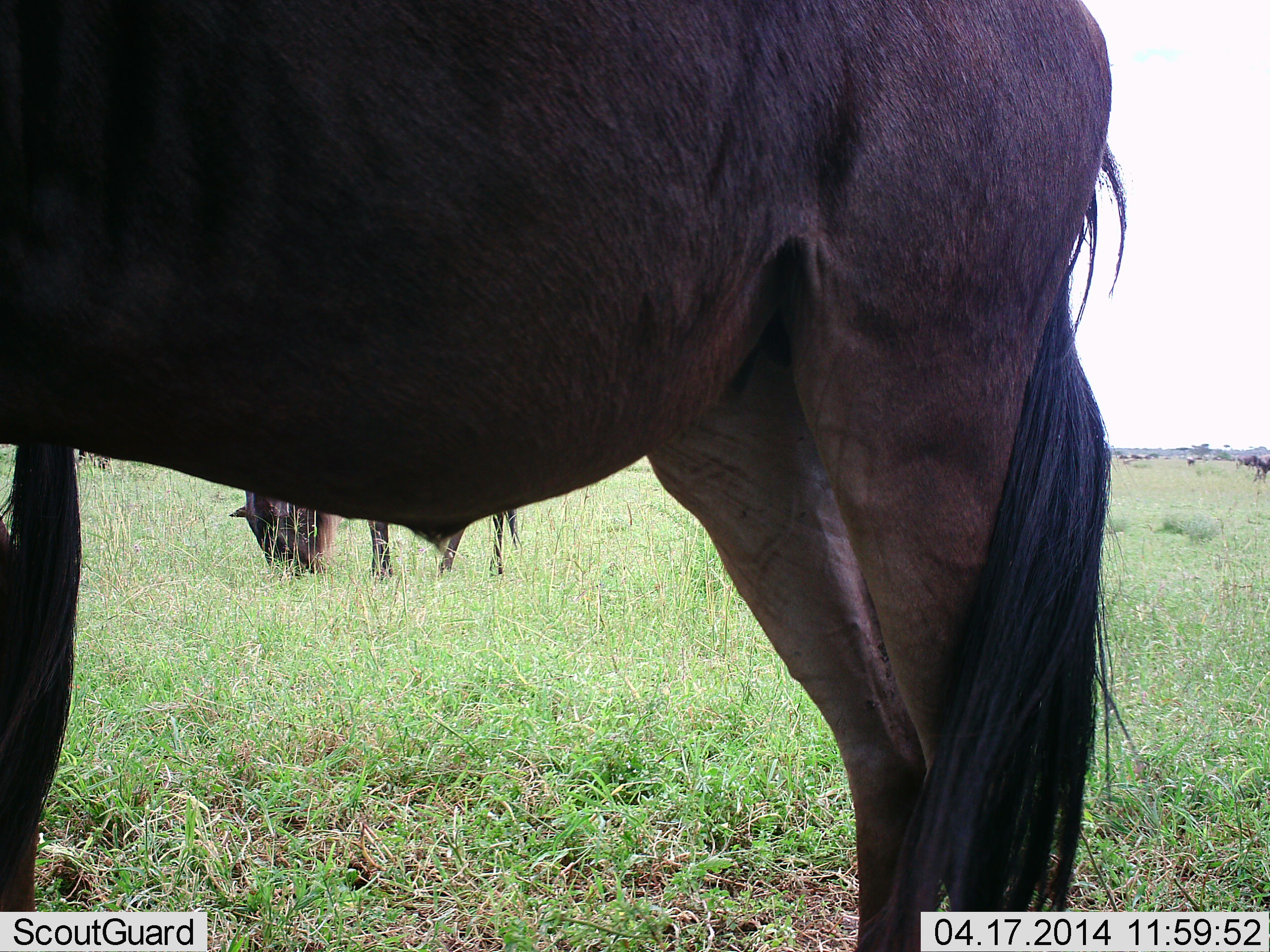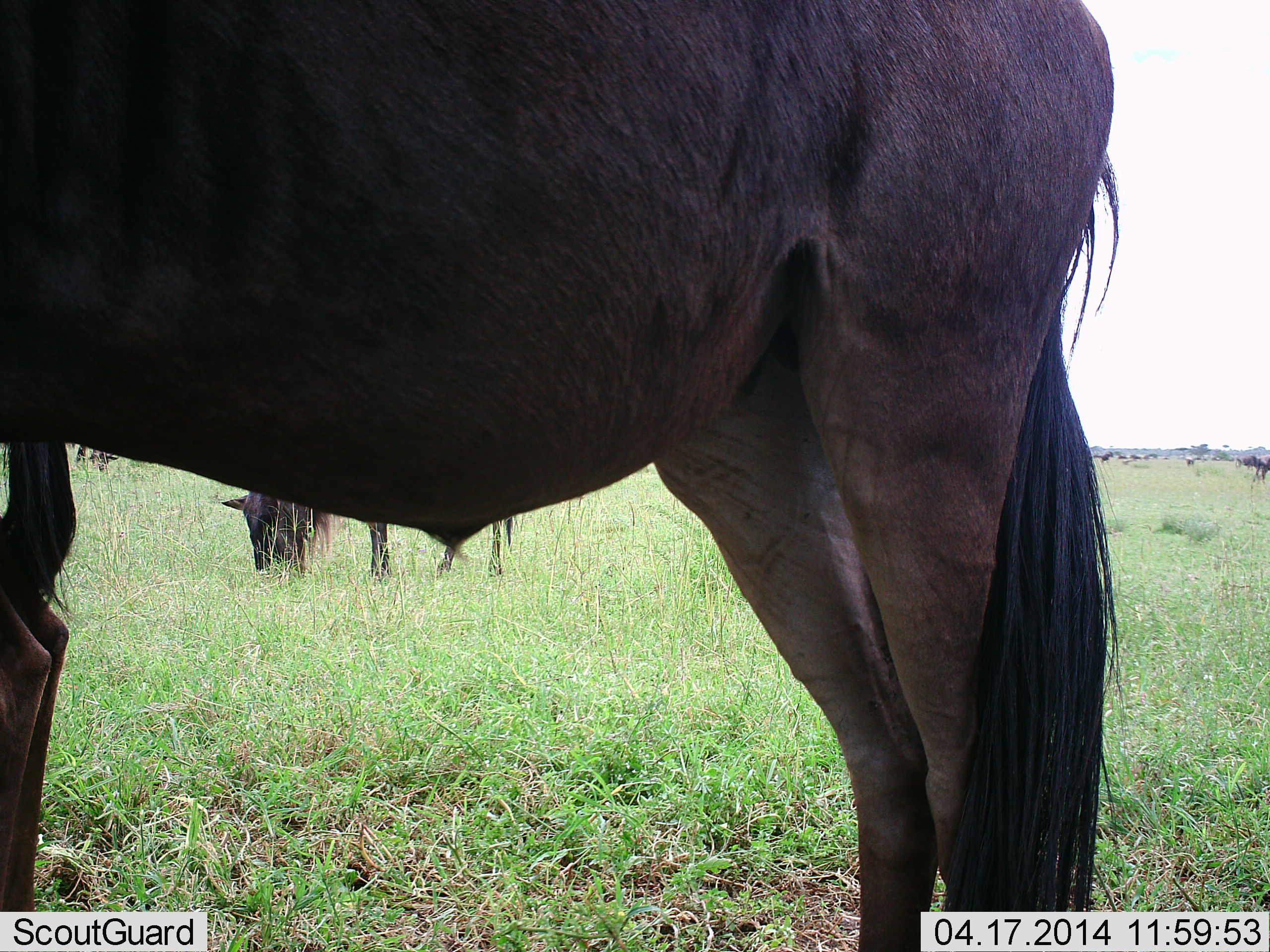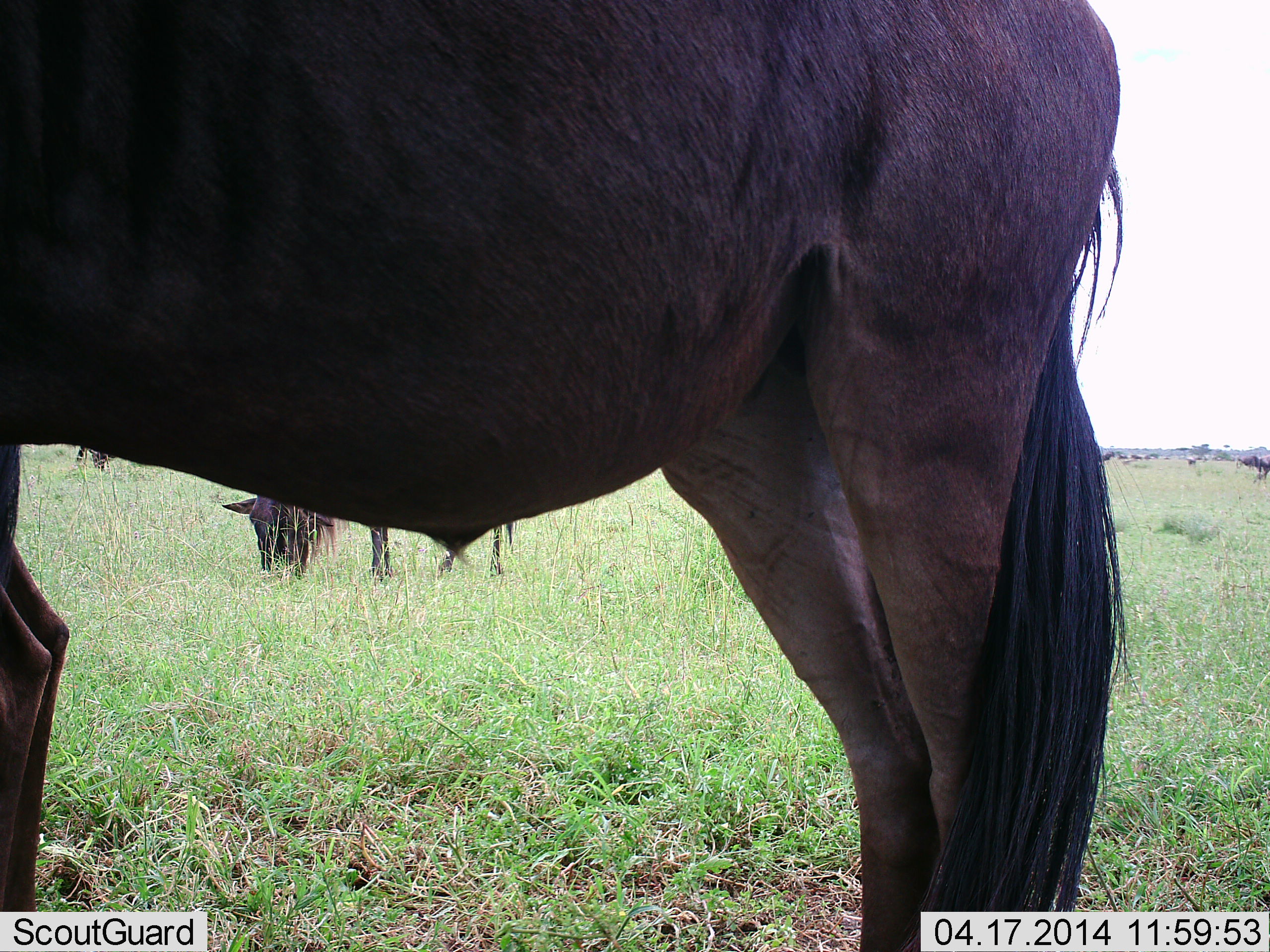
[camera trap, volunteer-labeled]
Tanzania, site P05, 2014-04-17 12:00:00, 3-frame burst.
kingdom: Animalia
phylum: Chordata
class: Mammalia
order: Artiodactyla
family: Bovidae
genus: Connochaetes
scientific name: Connochaetes taurinus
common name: blue wildebeest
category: wildebeest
Wildebeest (blue wildebeest) (Connochaetes taurinus), count 2. Behavior (volunteer vote fractions): standing 80%, resting 0%, moving 10%, interacting 0%. Young present (vote fraction): 0%. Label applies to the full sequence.